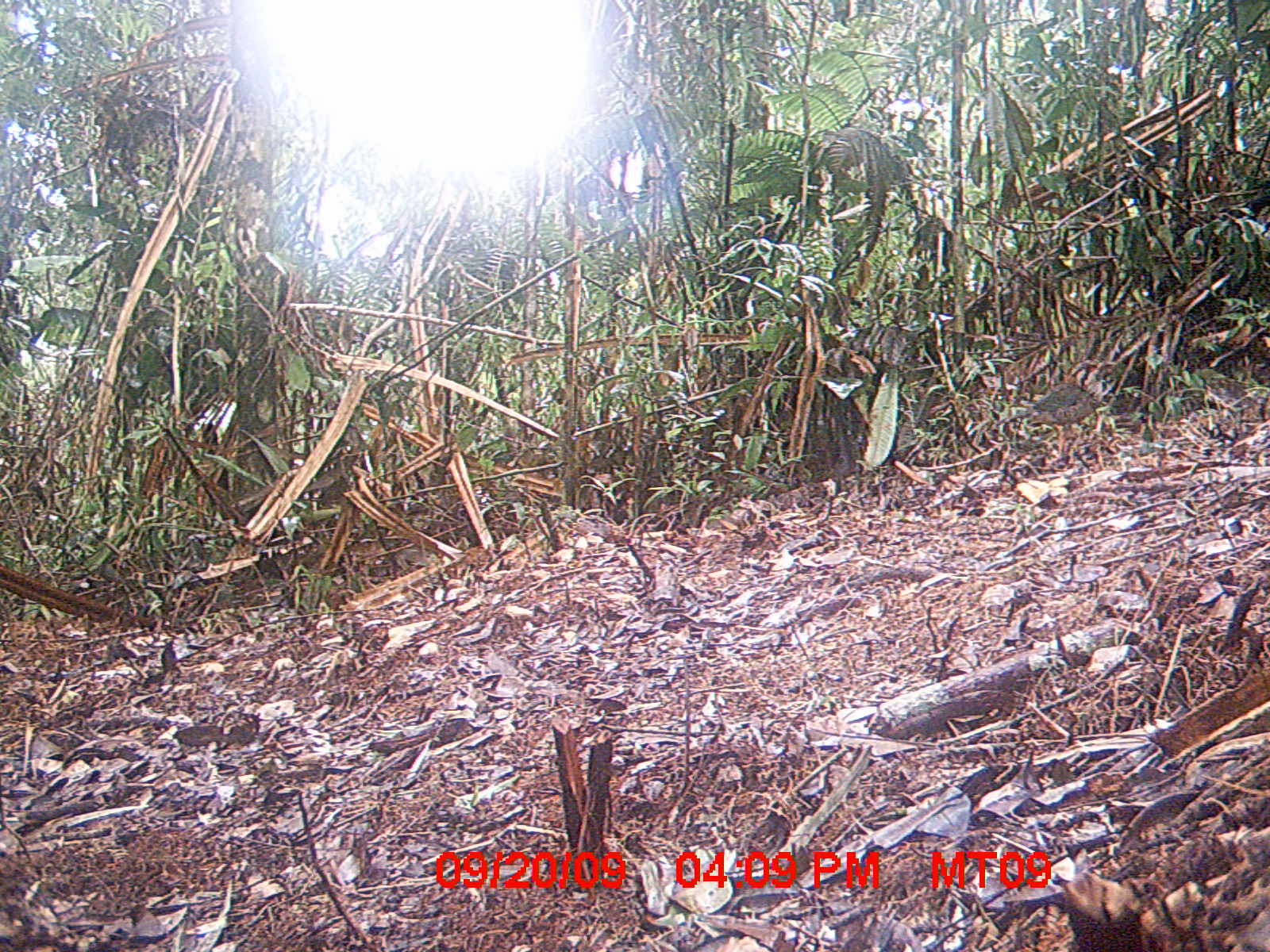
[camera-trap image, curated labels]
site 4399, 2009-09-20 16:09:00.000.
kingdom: Animalia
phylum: Chordata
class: Aves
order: Coraciiformes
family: Brachypteraciidae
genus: Brachypteracias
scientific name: Brachypteracias squamiger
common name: scaly ground-roller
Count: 1.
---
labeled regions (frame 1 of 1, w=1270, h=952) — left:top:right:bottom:
brachypteracias squamiger: 996:383:1105:458